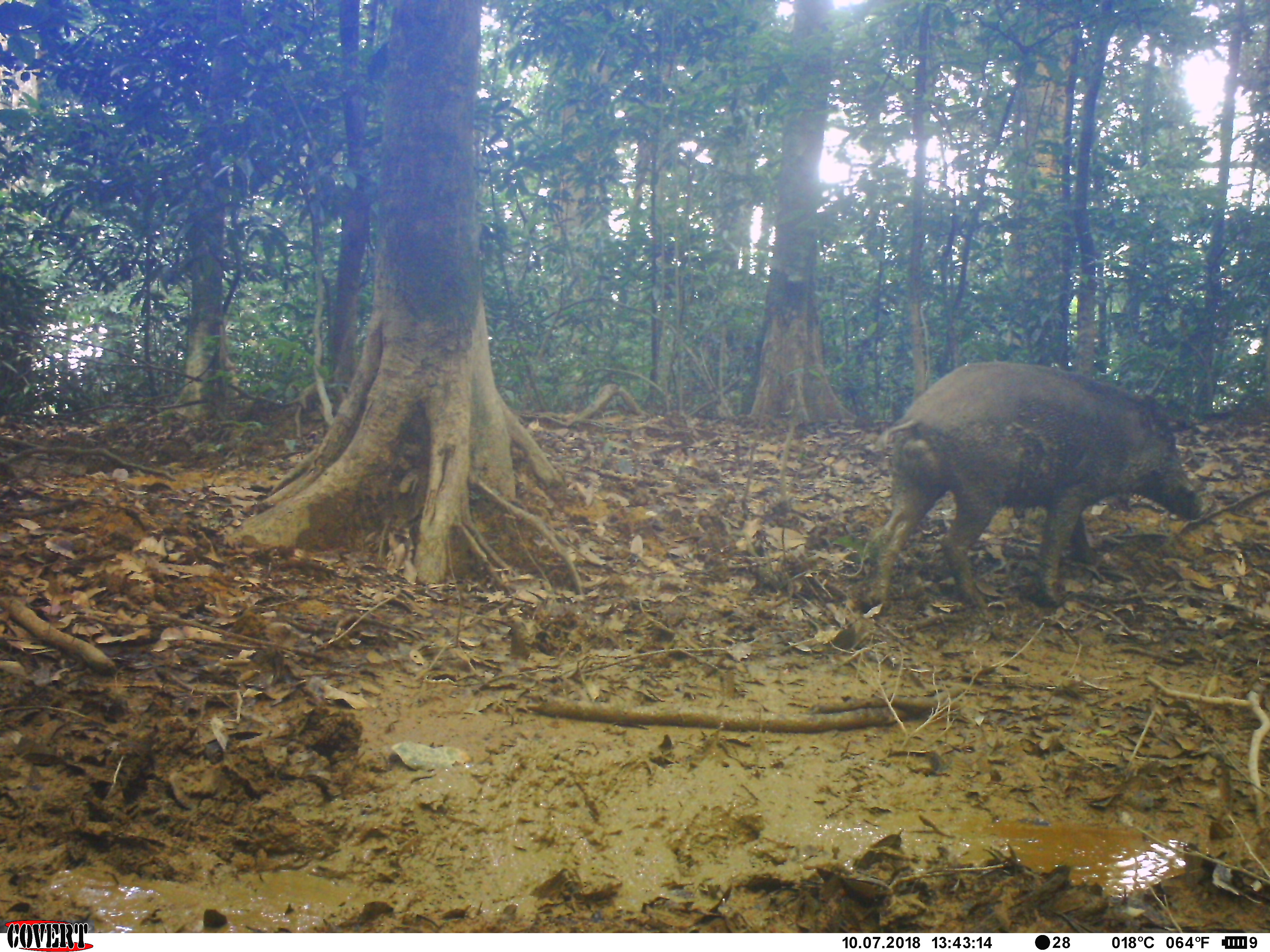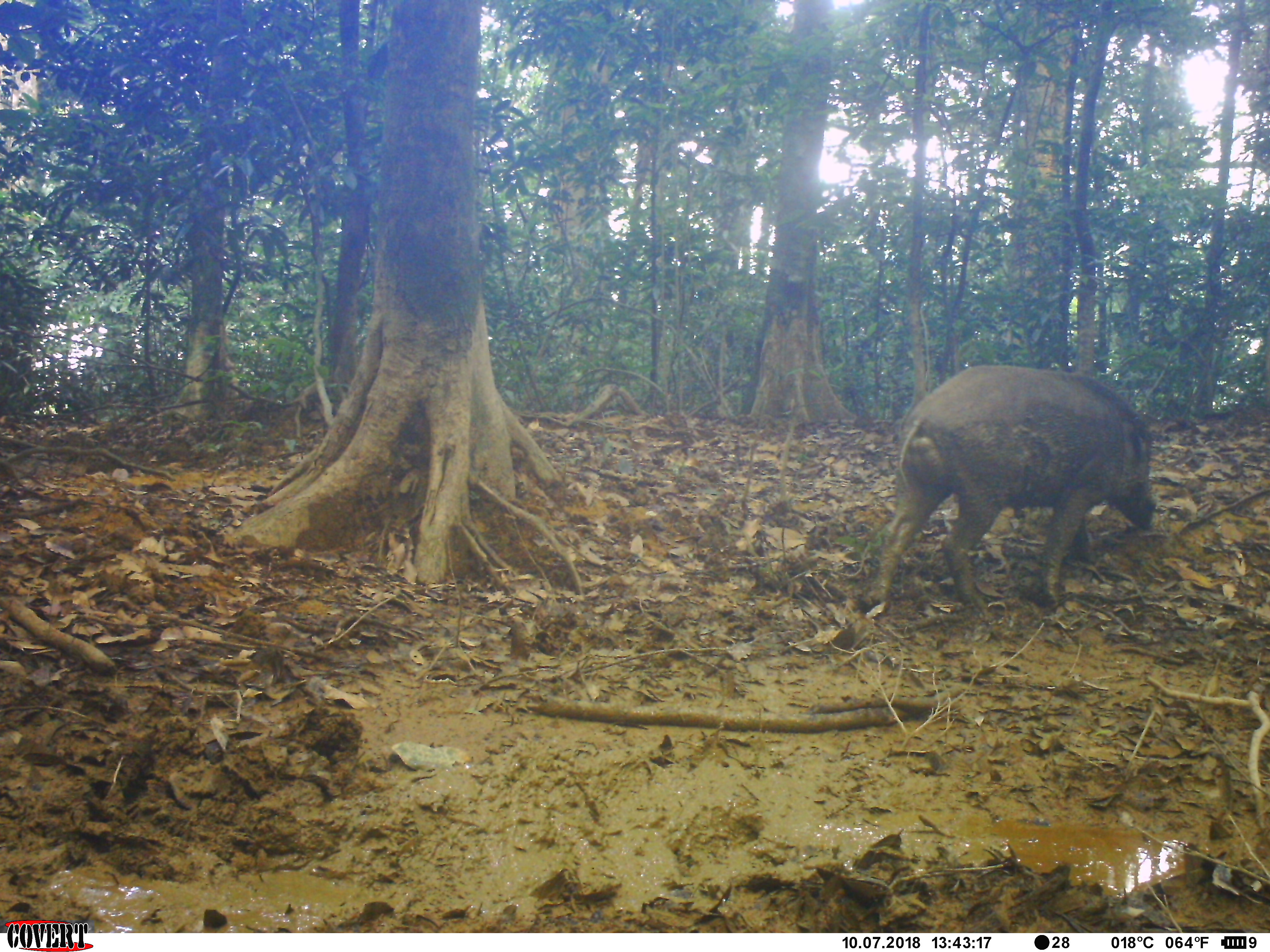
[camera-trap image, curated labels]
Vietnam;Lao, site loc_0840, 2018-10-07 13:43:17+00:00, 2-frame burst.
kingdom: Animalia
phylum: Chordata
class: Mammalia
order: Artiodactyla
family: Suidae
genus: Sus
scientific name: Sus scrofa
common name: eurasian wild pig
Eurasian wild pig (Sus scrofa). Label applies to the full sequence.